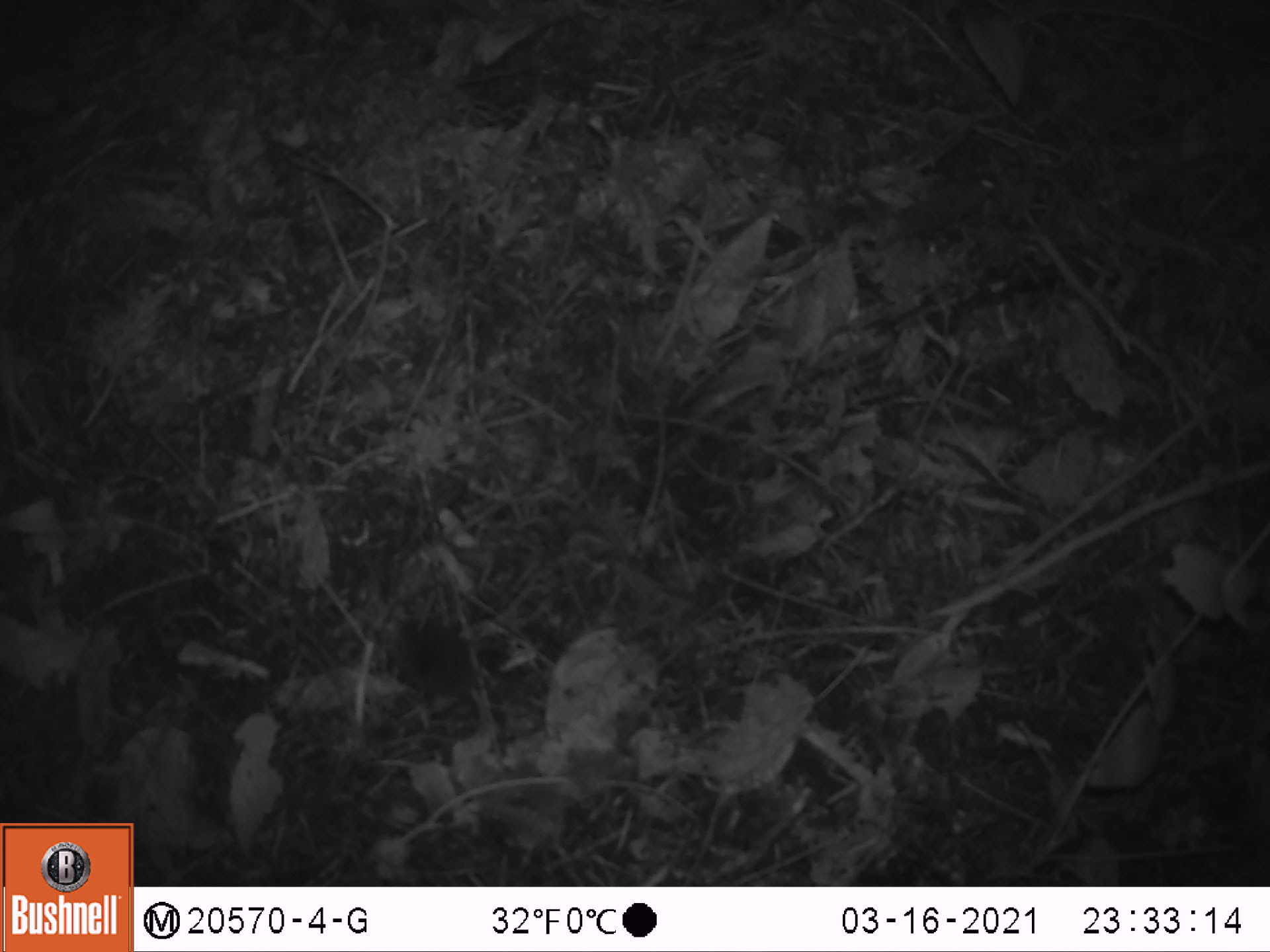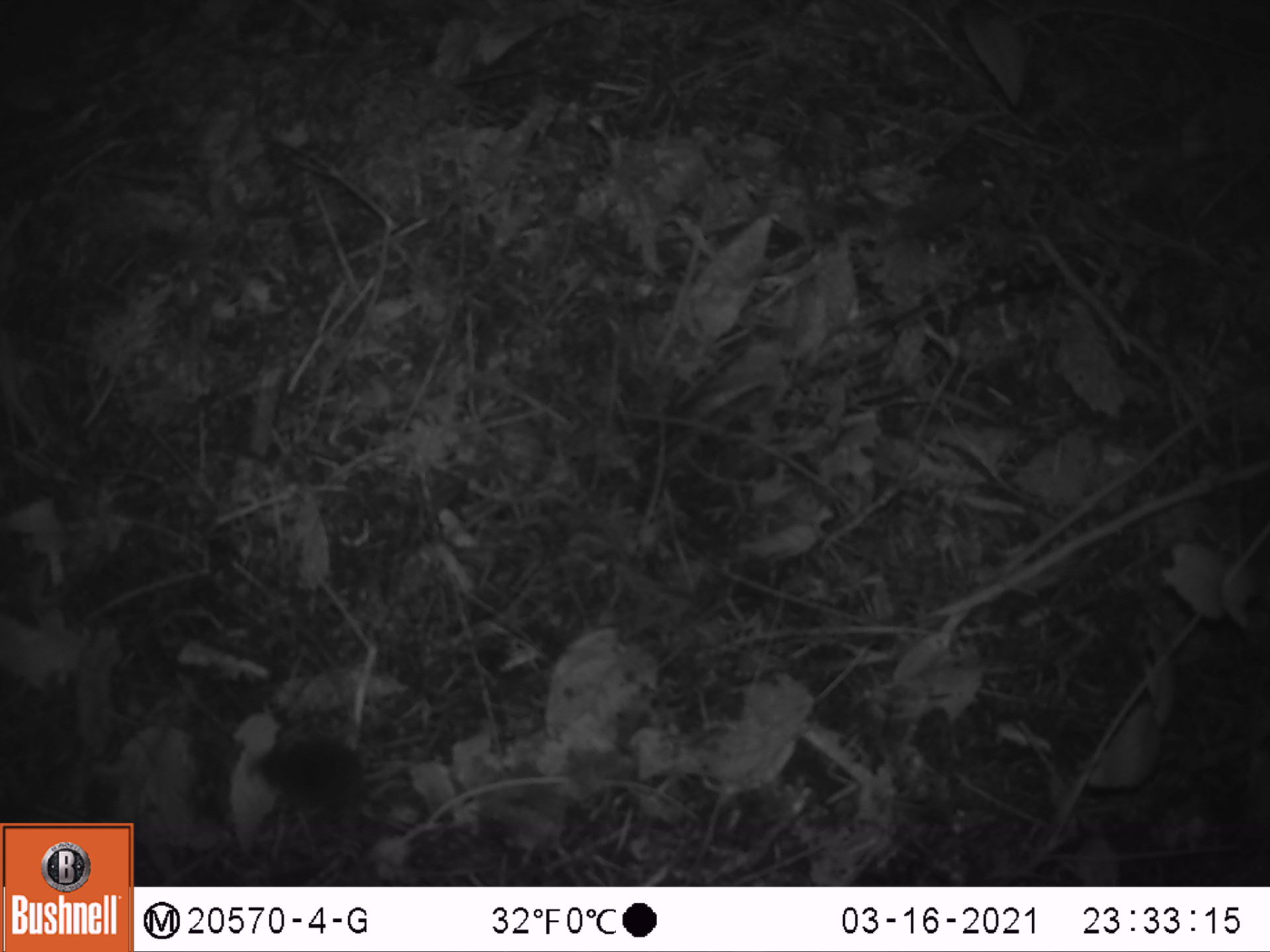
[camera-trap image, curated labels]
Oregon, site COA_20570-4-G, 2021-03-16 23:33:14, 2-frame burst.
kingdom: Animalia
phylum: Chordata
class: Mammalia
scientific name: Mammalia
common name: small mammal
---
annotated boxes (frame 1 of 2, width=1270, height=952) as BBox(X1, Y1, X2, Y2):
small mammal: BBox(388, 607, 486, 712)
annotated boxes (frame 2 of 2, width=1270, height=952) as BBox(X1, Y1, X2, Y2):
small mammal: BBox(249, 729, 415, 848)